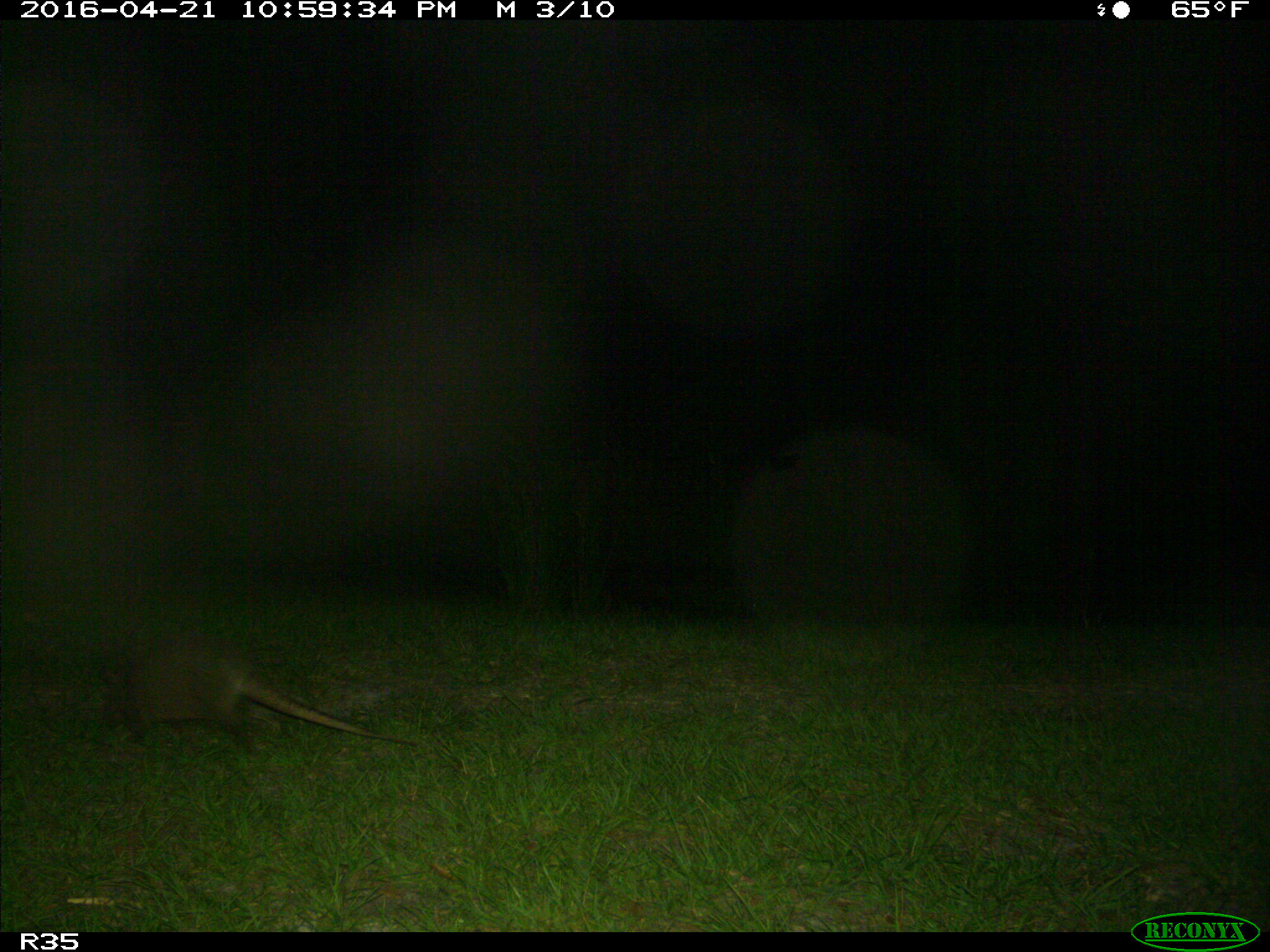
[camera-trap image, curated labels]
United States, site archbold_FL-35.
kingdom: Animalia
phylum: Chordata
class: Mammalia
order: Cingulata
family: Dasypodidae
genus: Dasypus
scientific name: Dasypus novemcinctus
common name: nine-banded armadillo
Dasypus novemcinctus (nine-banded armadillo).